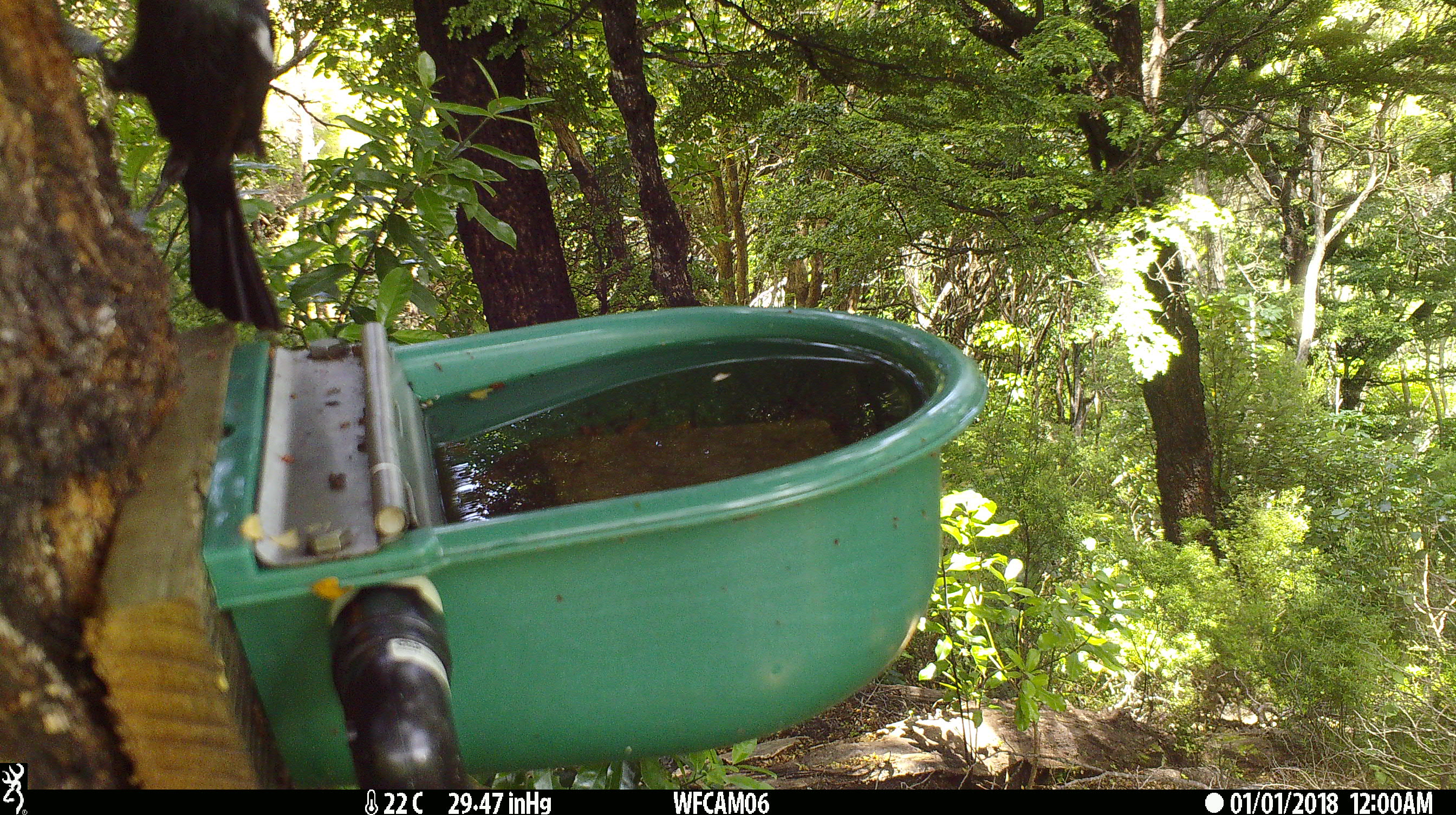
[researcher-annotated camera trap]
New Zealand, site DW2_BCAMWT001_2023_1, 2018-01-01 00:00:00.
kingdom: Animalia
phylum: Chordata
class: Aves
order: Passeriformes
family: Meliphagidae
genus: Prosthemadera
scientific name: Prosthemadera novaeseelandiae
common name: tui